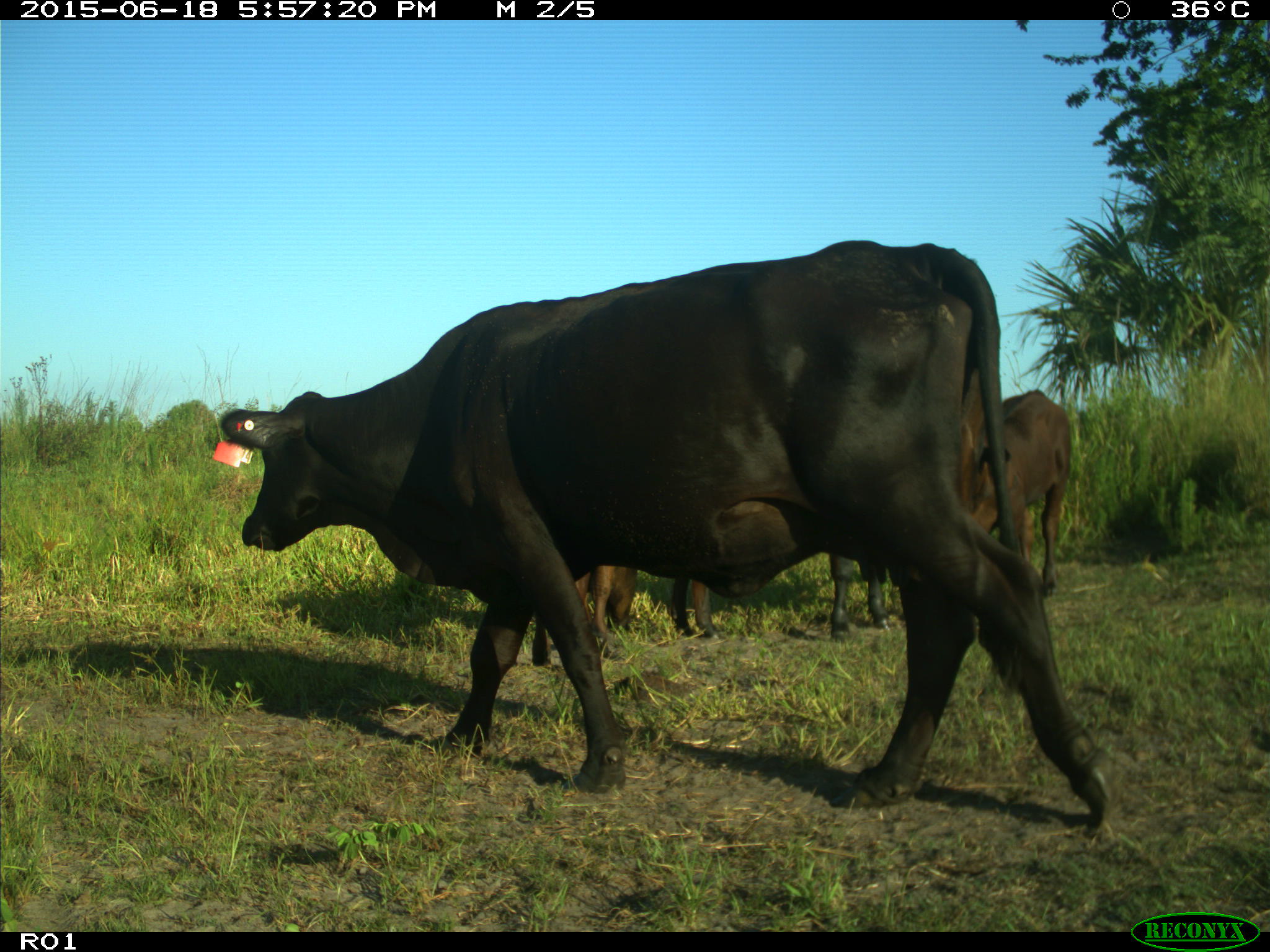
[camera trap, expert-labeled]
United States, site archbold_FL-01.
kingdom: Animalia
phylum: Chordata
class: Mammalia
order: Artiodactyla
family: Bovidae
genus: Bos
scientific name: Bos taurus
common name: domestic cow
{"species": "Bos taurus (domestic cow)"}